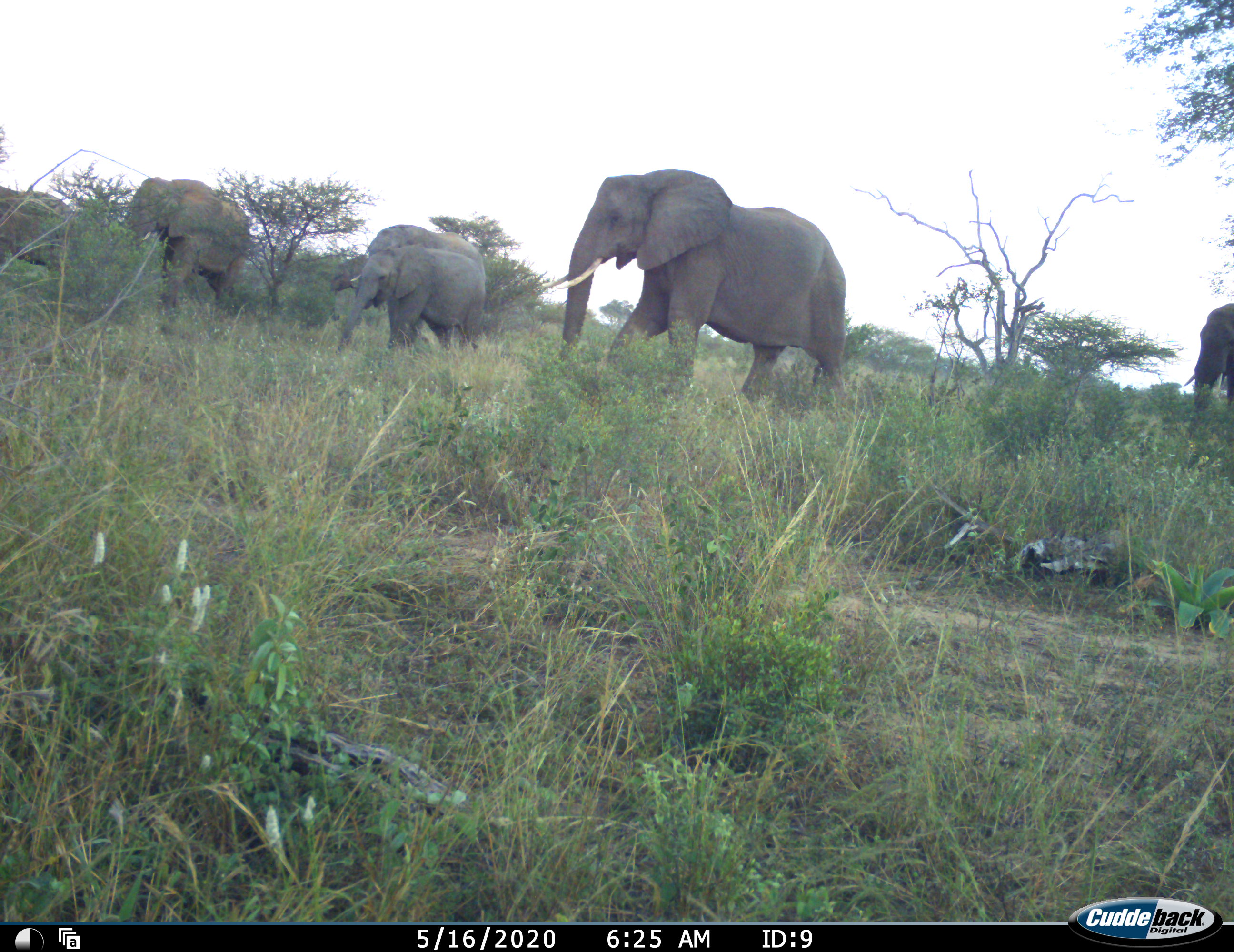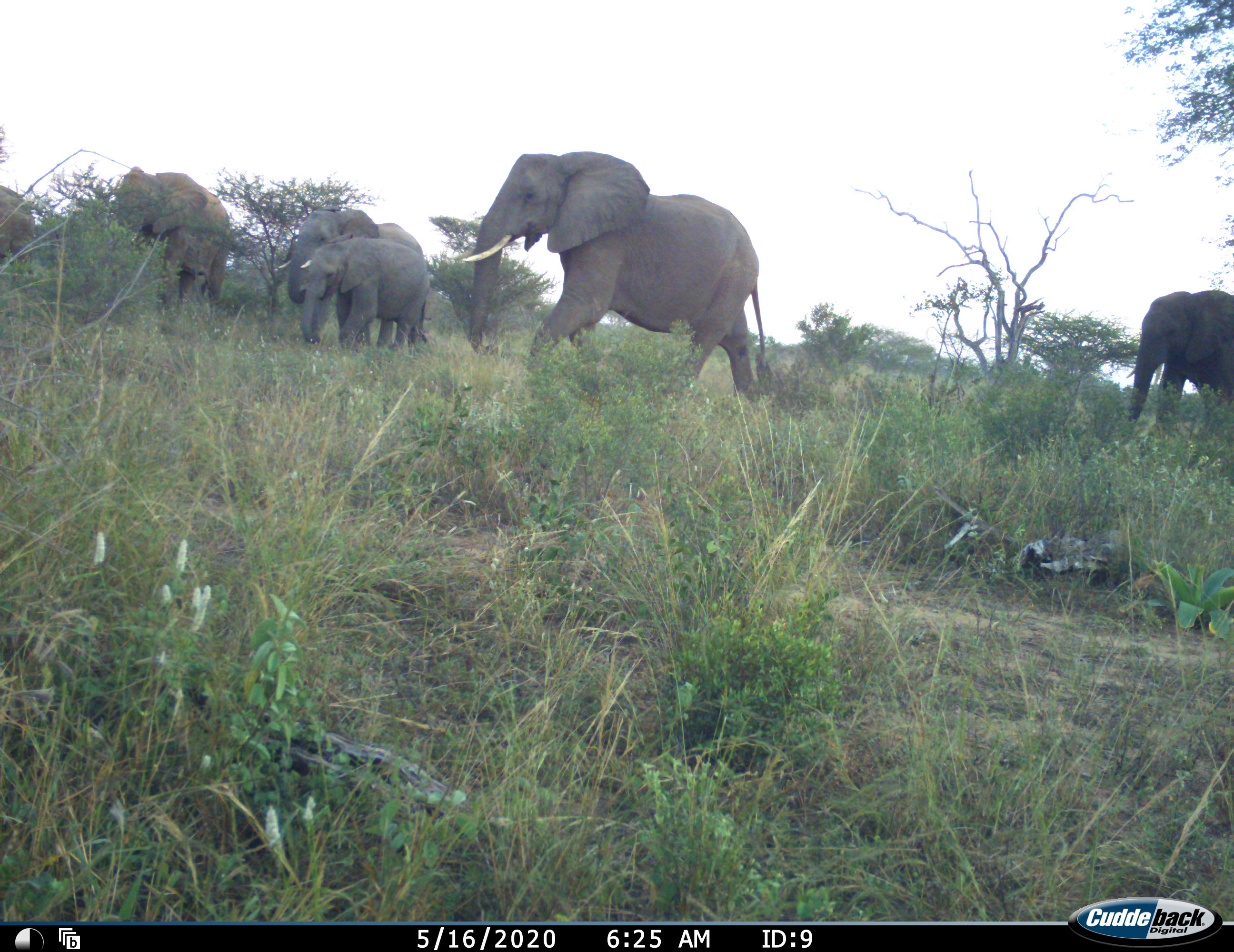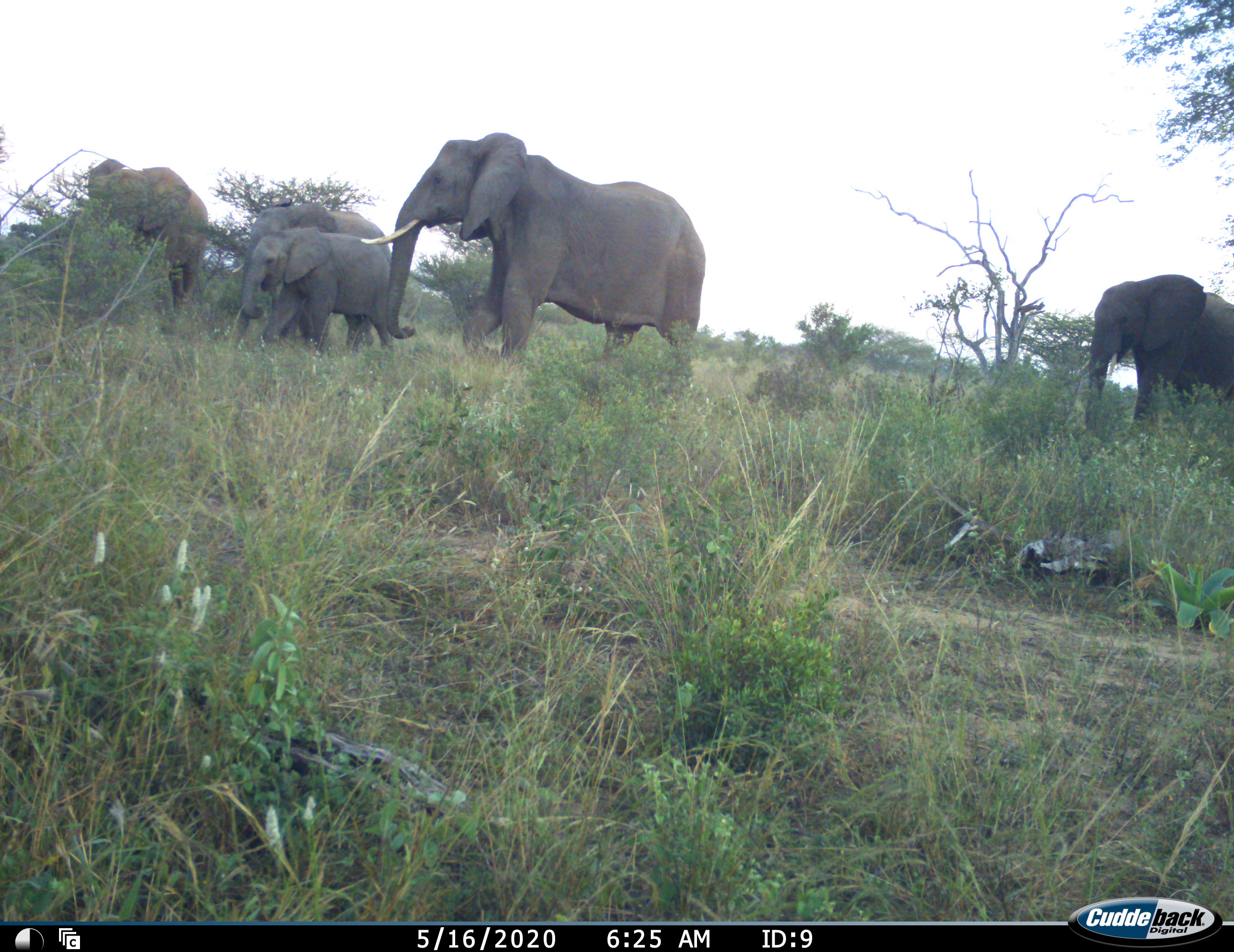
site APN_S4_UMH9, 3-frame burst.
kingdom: Animalia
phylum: Chordata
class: Mammalia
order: Proboscidea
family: Elephantidae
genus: Loxodonta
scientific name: Loxodonta africana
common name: african bush elephant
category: elephant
Elephant (african bush elephant) (Loxodonta africana), count 6. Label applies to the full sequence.